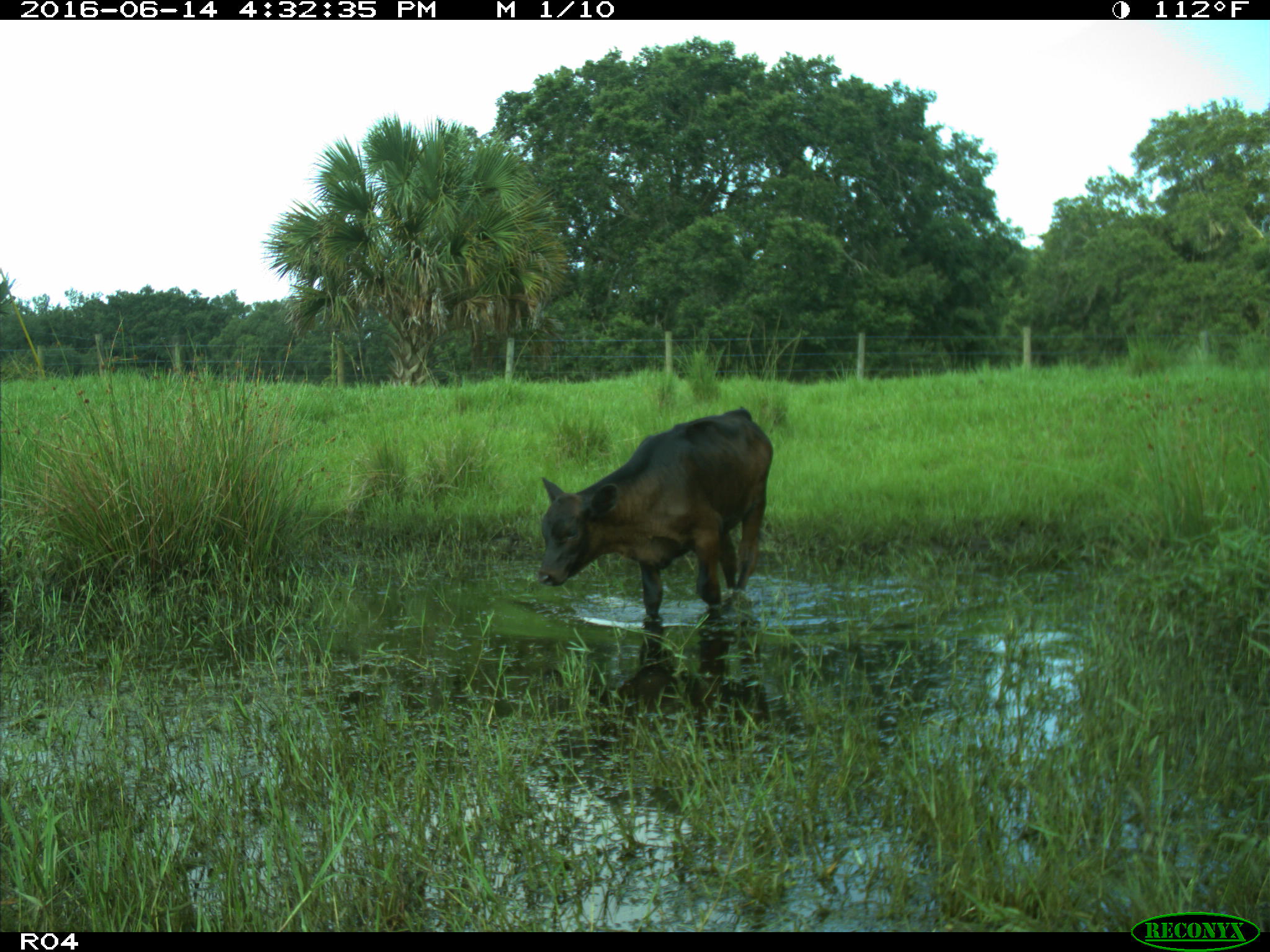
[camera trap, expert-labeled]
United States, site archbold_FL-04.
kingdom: Animalia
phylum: Chordata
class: Mammalia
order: Artiodactyla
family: Bovidae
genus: Bos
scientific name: Bos taurus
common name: domestic cow